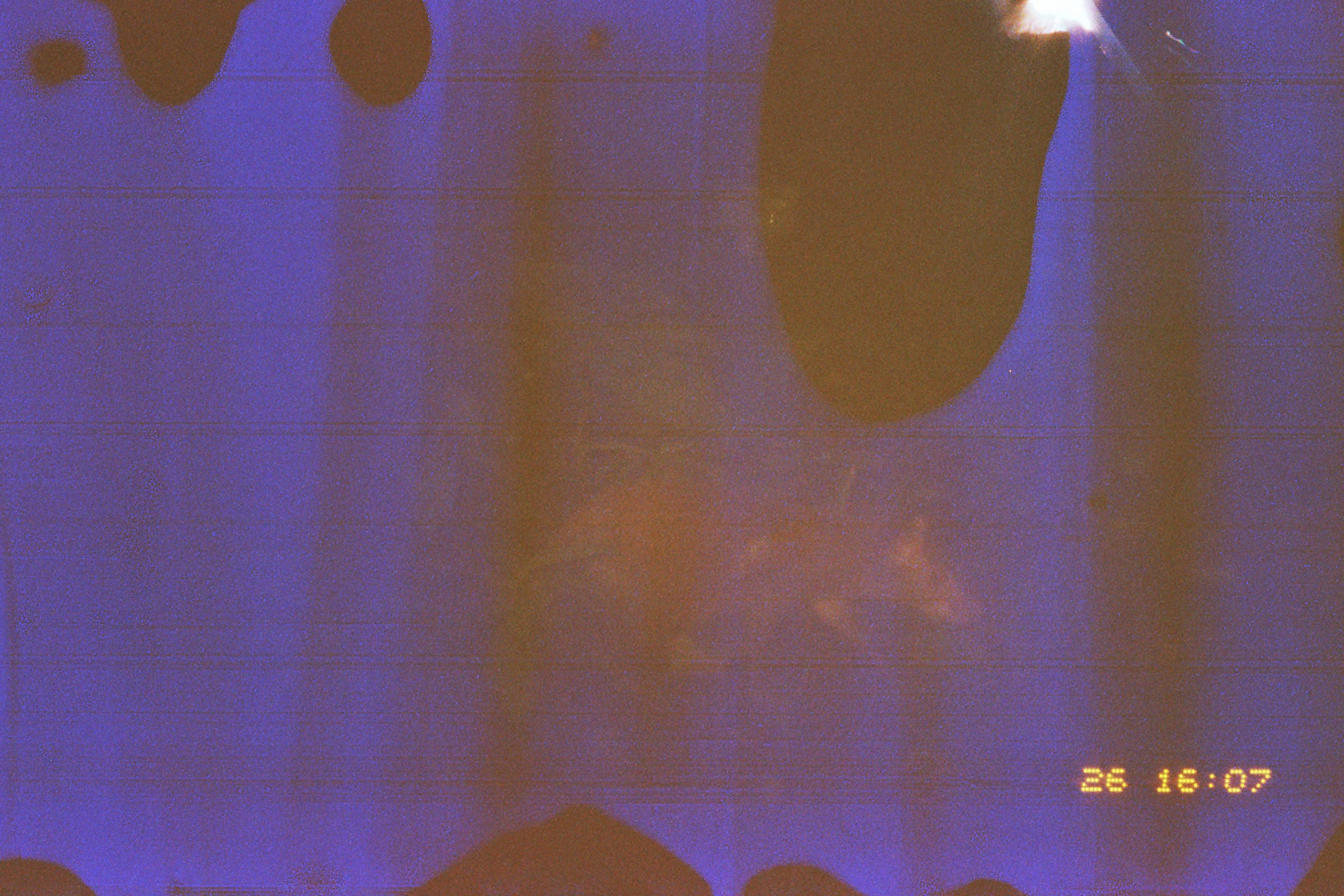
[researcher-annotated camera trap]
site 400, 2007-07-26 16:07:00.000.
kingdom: Animalia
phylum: Chordata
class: Mammalia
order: Rodentia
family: Dasyproctidae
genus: Dasyprocta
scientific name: Dasyprocta punctata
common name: central american agouti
Dasyprocta punctata (central american agouti).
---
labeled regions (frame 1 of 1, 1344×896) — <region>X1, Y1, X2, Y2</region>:
dasyprocta punctata: <region>516, 488, 987, 669</region>